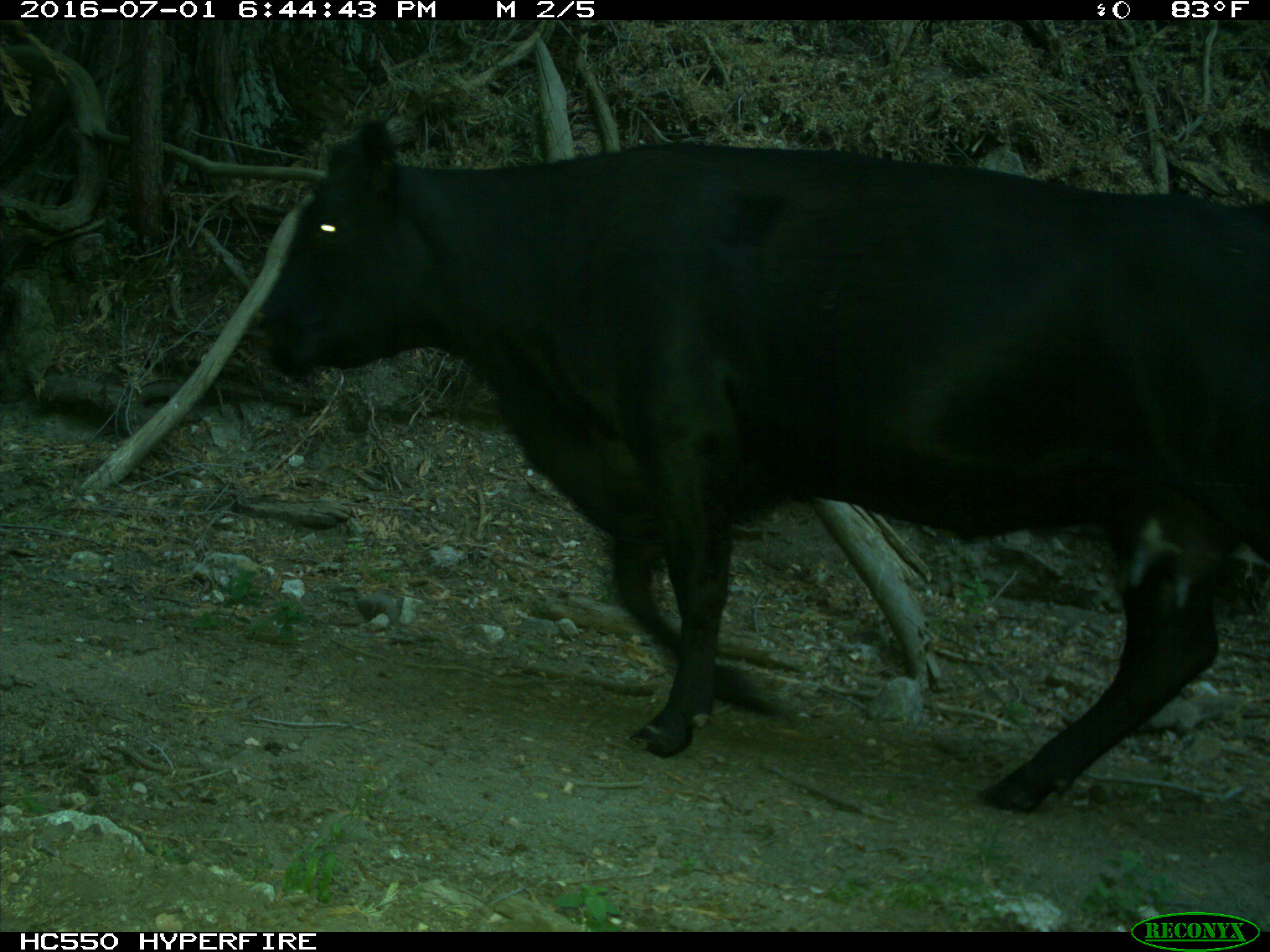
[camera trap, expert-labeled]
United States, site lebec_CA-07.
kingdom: Animalia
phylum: Chordata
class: Mammalia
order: Artiodactyla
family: Bovidae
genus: Bos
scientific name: Bos taurus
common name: domestic cow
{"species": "Bos taurus (domestic cow)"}